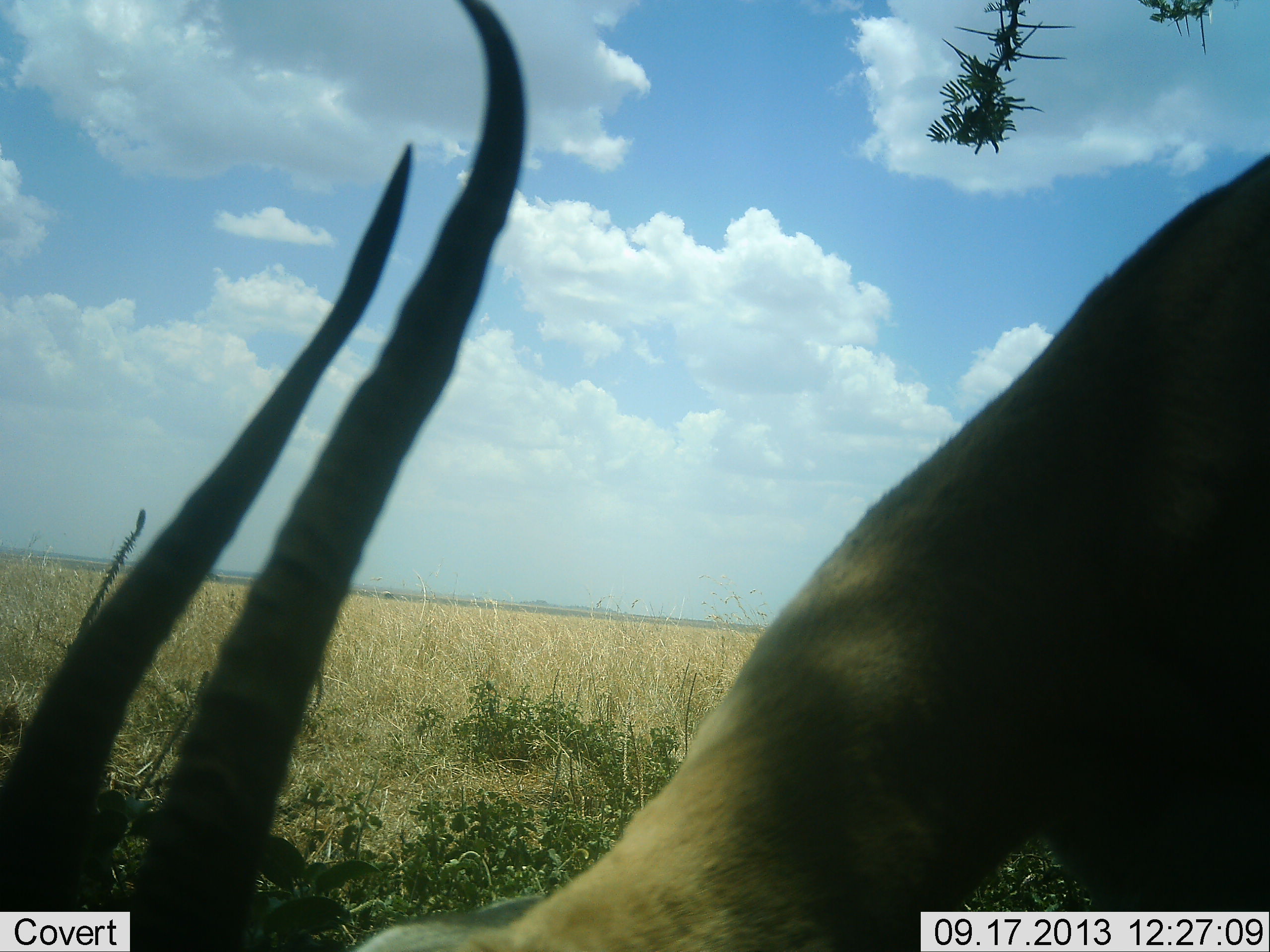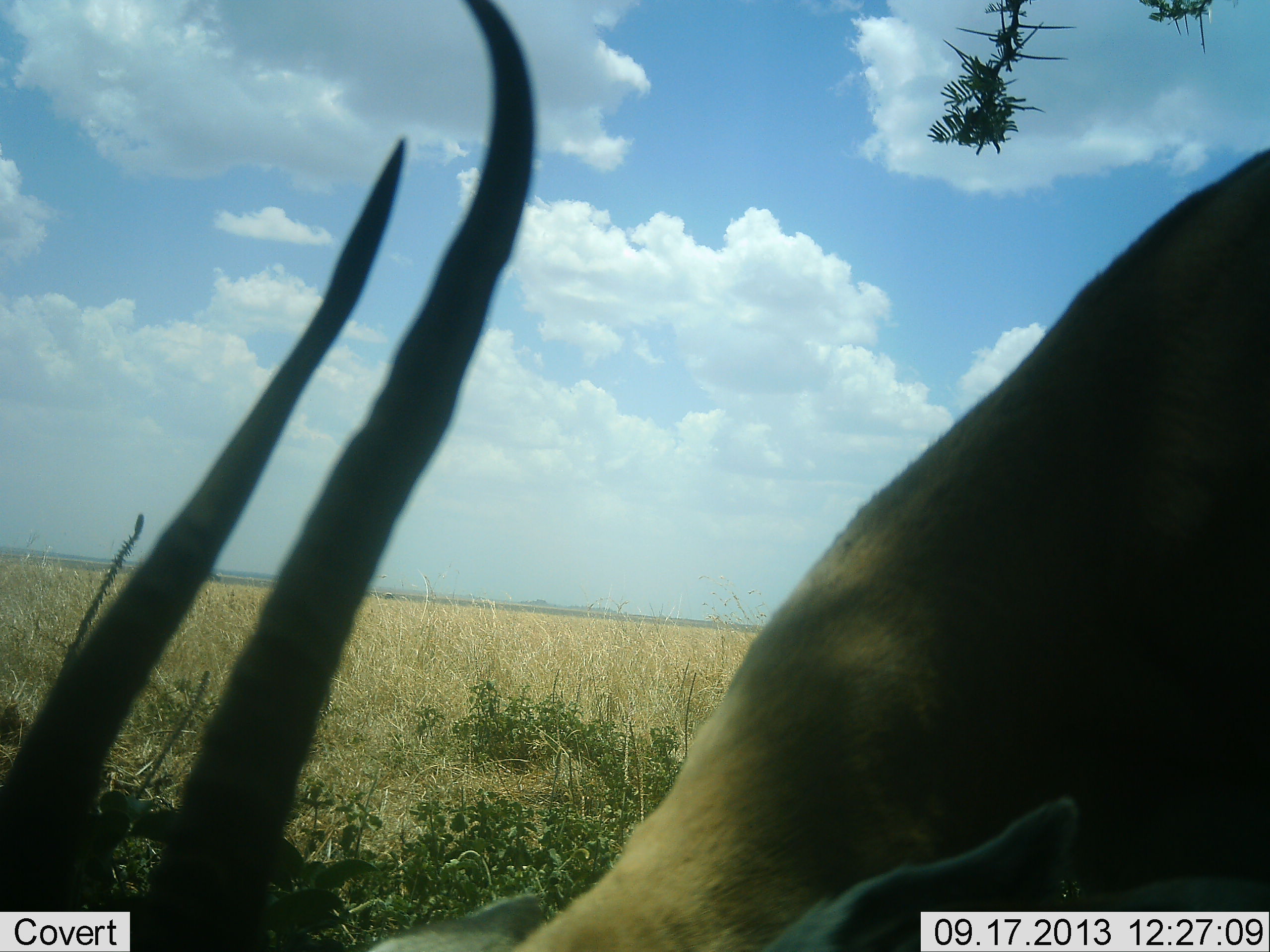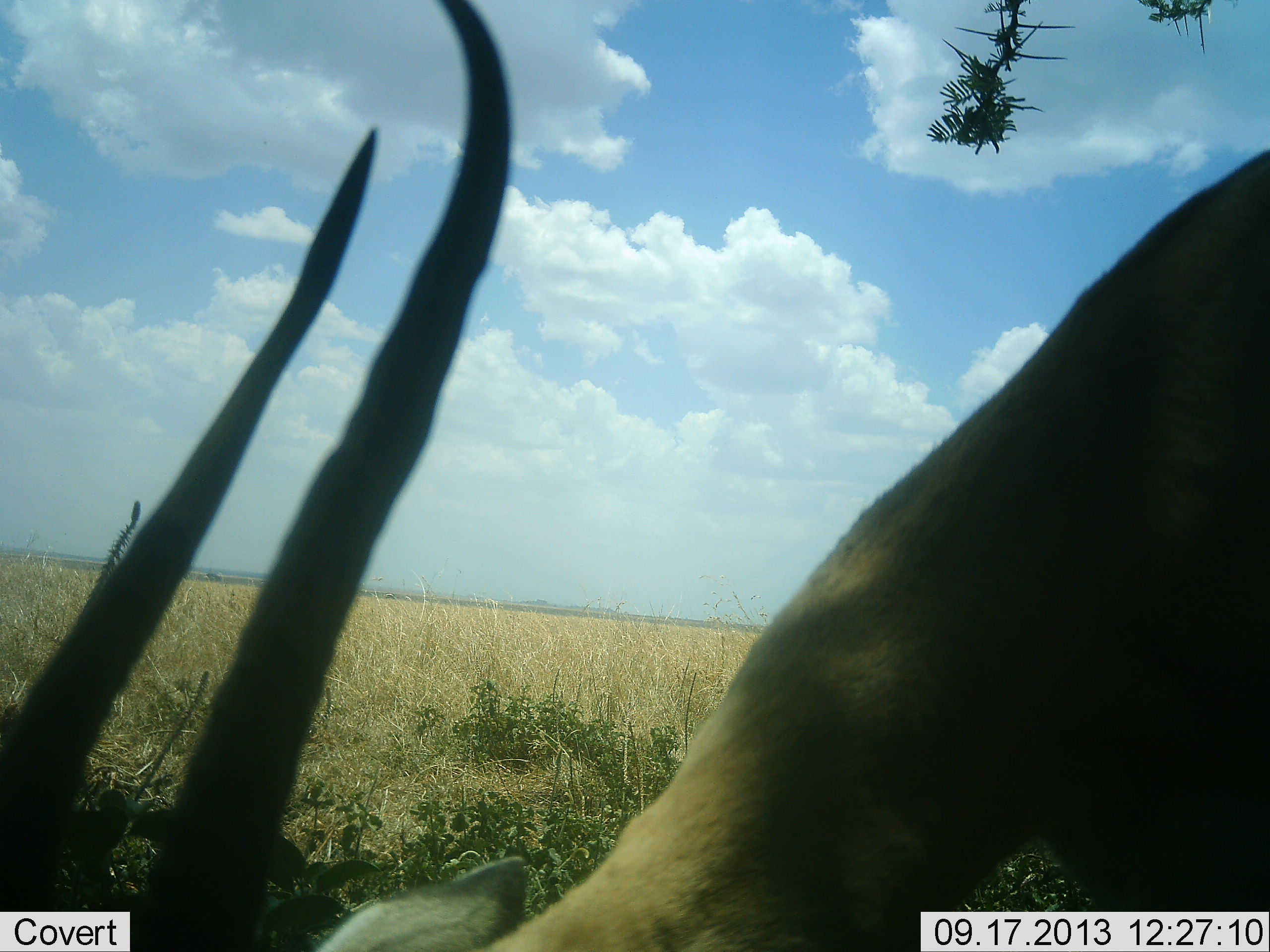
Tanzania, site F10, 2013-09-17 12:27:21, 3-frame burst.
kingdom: Animalia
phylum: Chordata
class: Mammalia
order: Artiodactyla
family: Bovidae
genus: Nanger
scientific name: Nanger granti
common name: grant's gazelle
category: gazellegrants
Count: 1.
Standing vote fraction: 22%.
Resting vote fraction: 0%.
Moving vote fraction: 0%.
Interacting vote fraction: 0%.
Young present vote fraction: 0%.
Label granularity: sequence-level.